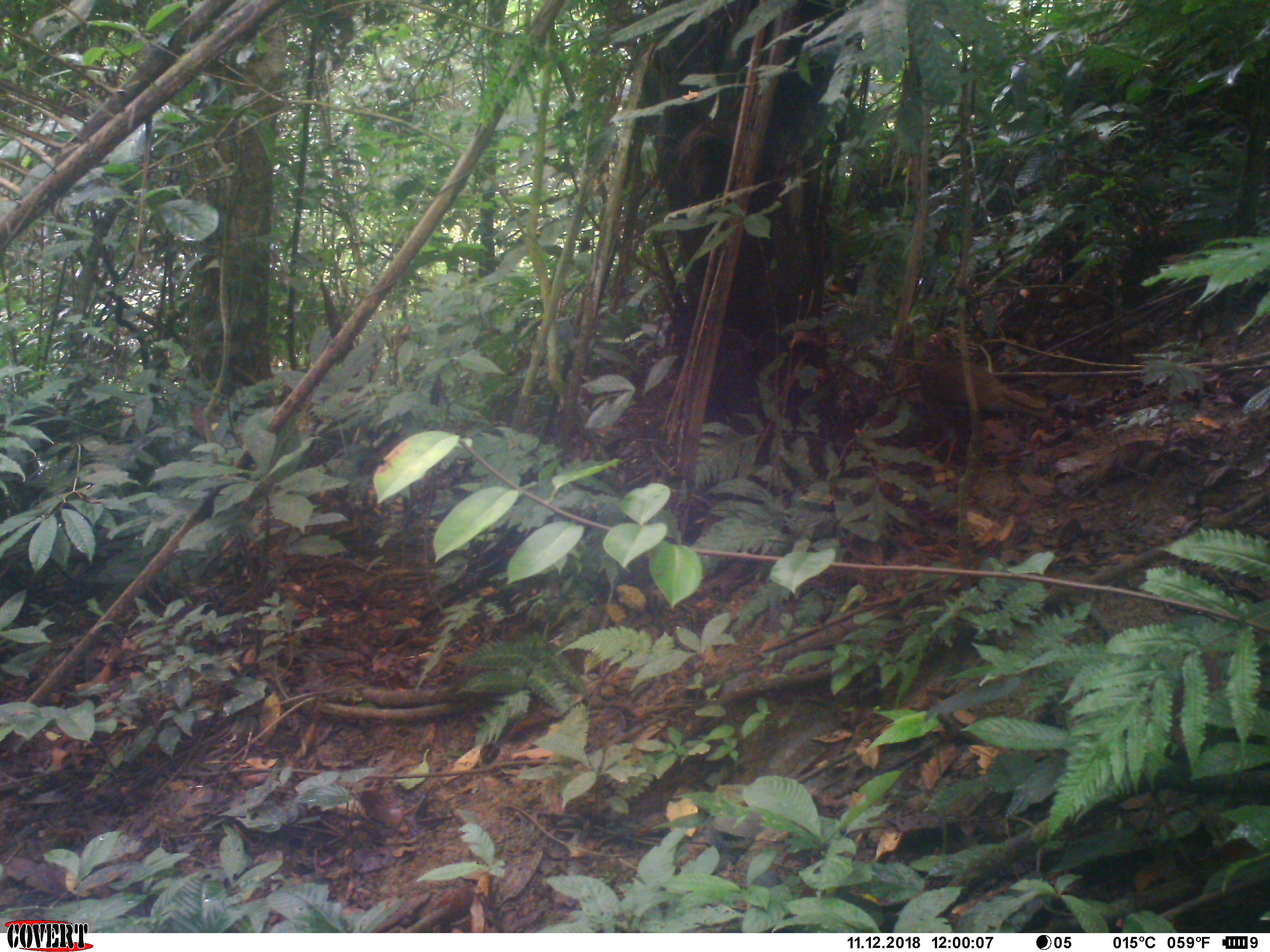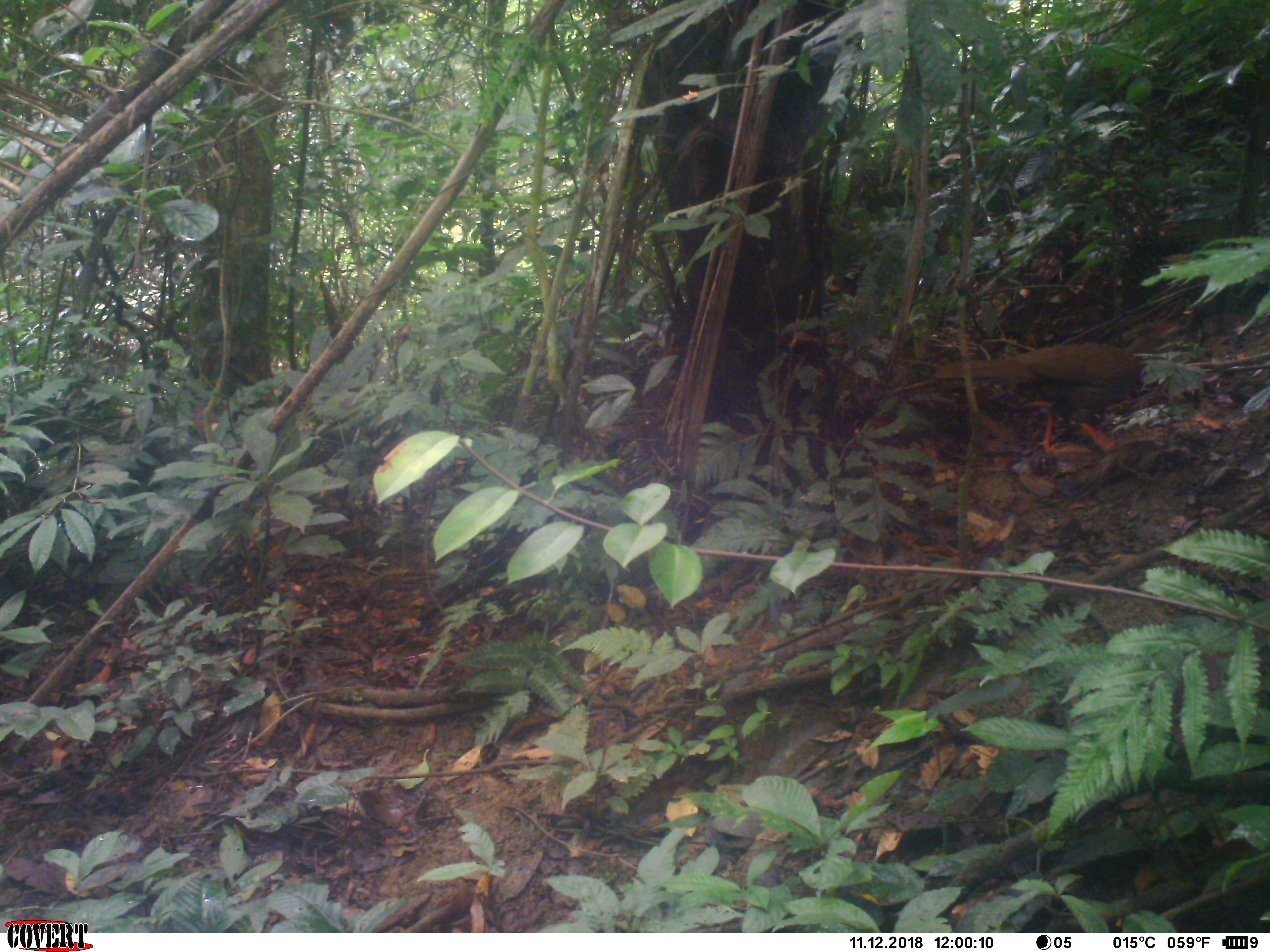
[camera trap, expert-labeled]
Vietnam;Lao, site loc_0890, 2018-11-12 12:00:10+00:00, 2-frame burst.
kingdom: Animalia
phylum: Chordata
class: Aves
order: Galliformes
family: Phasianidae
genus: Lophura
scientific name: Lophura nycthemera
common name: silver pheasant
Silver pheasant (Lophura nycthemera). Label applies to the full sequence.